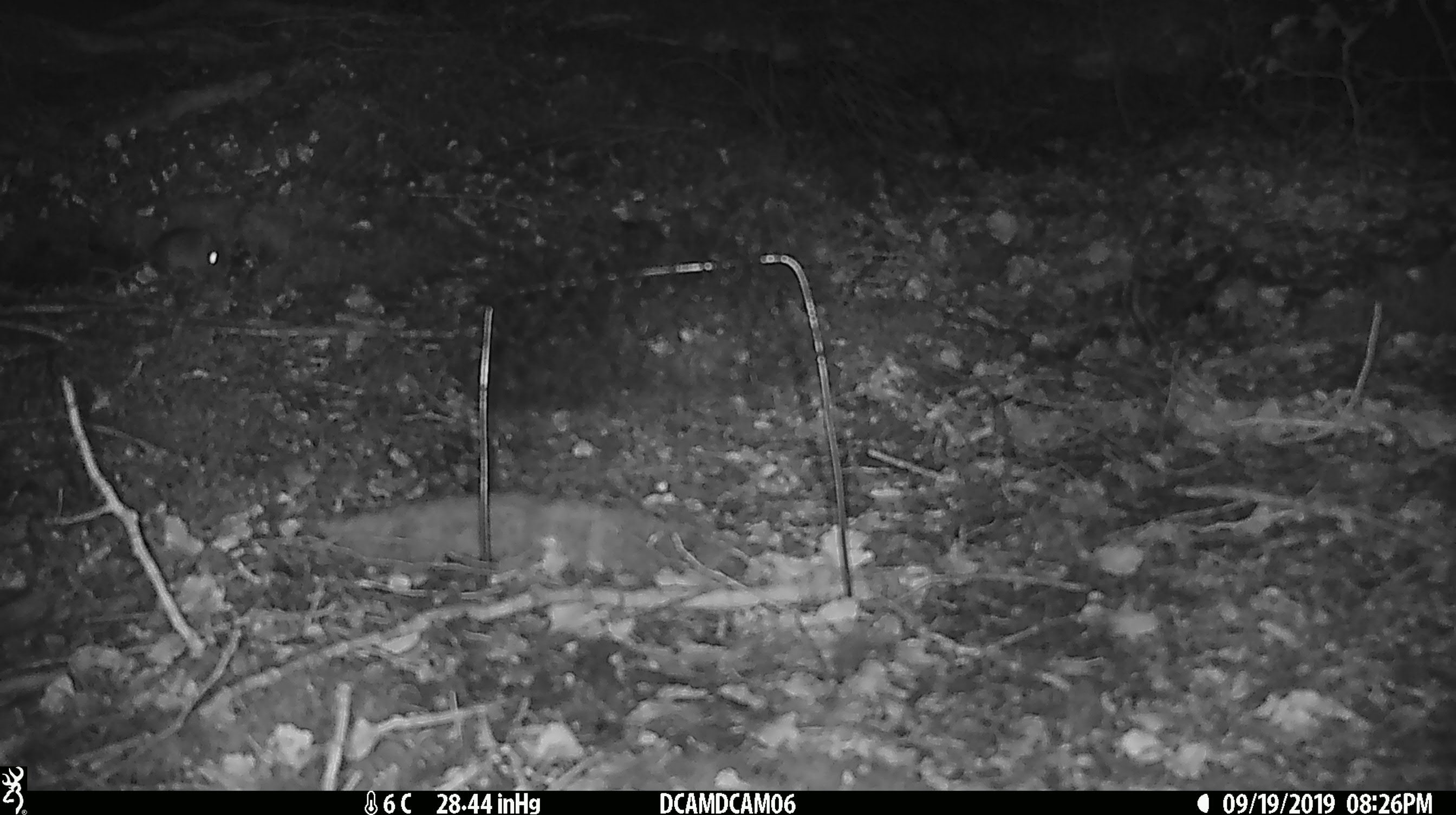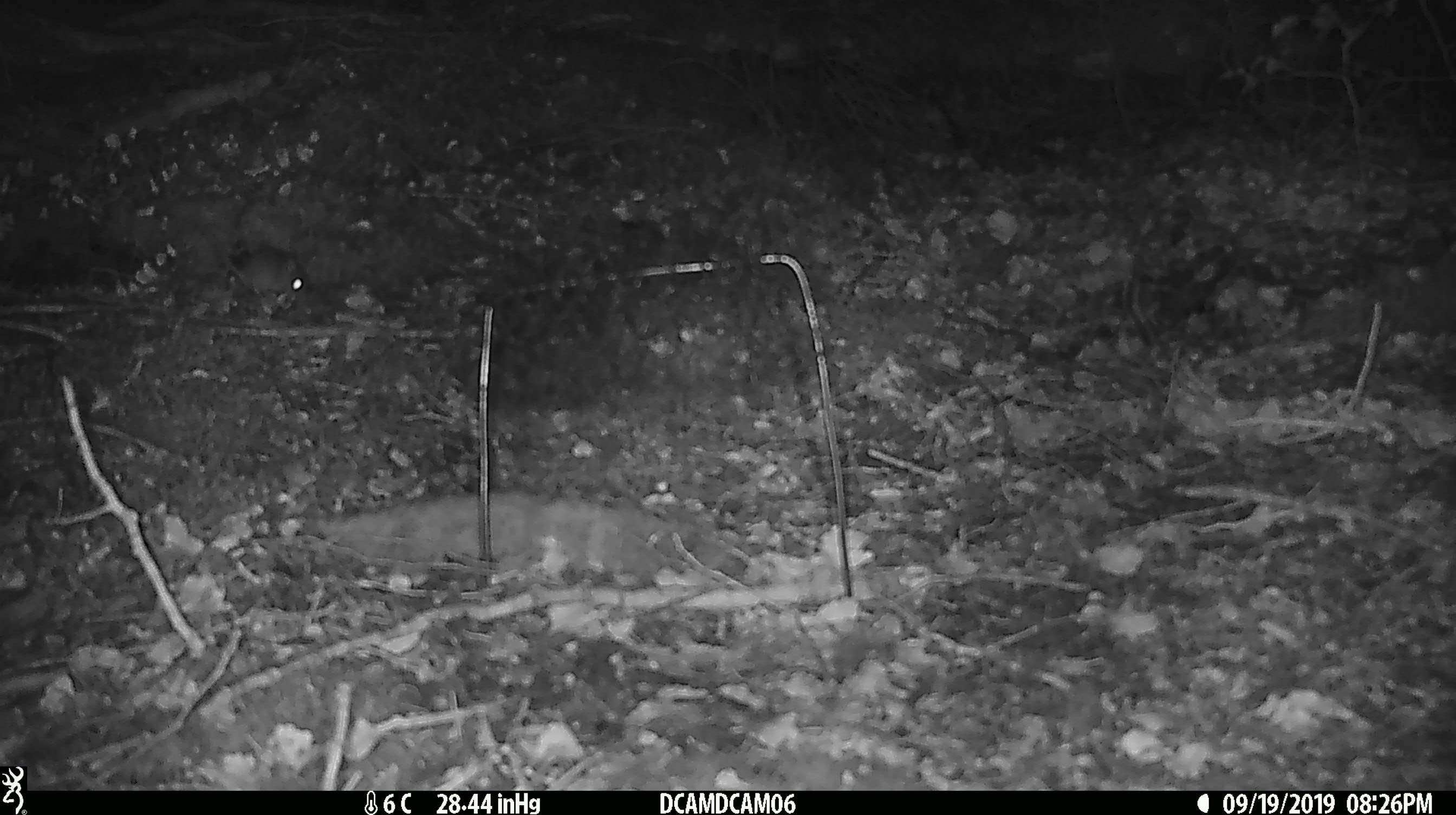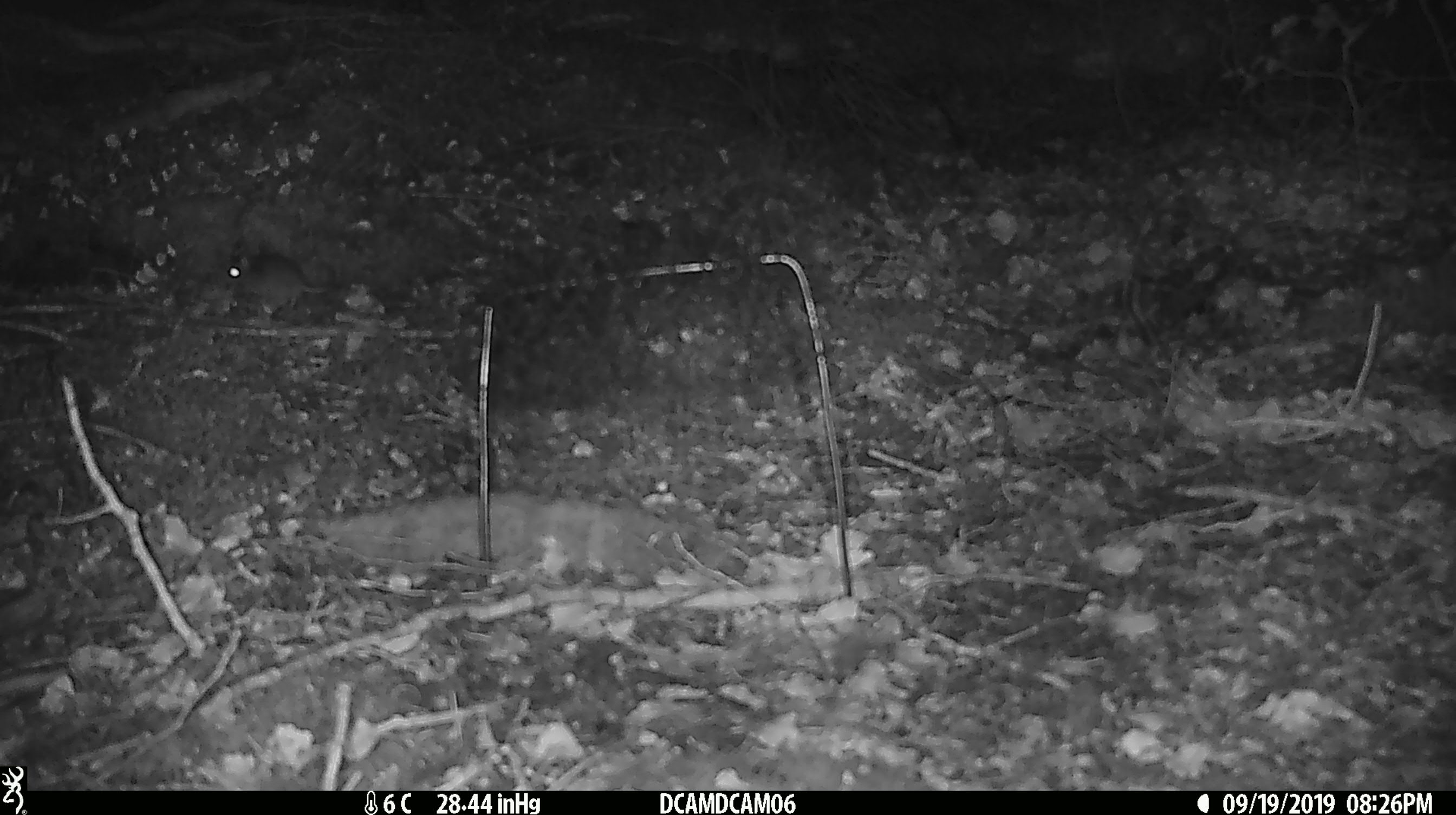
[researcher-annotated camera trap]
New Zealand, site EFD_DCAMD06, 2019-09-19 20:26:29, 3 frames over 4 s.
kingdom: Animalia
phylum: Chordata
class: Mammalia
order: Rodentia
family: Muridae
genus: Mus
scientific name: Mus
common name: mouse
Mouse (Mus).